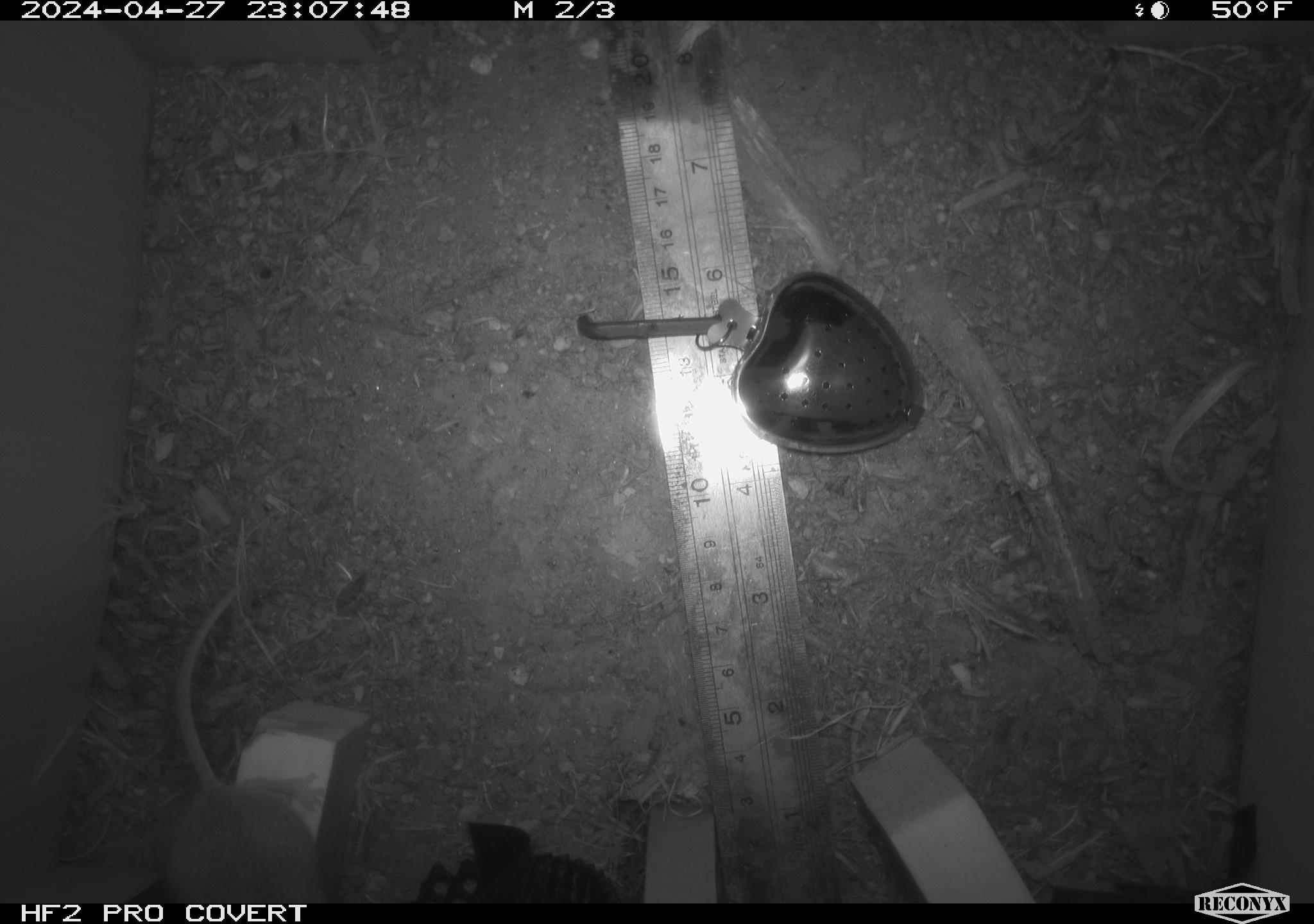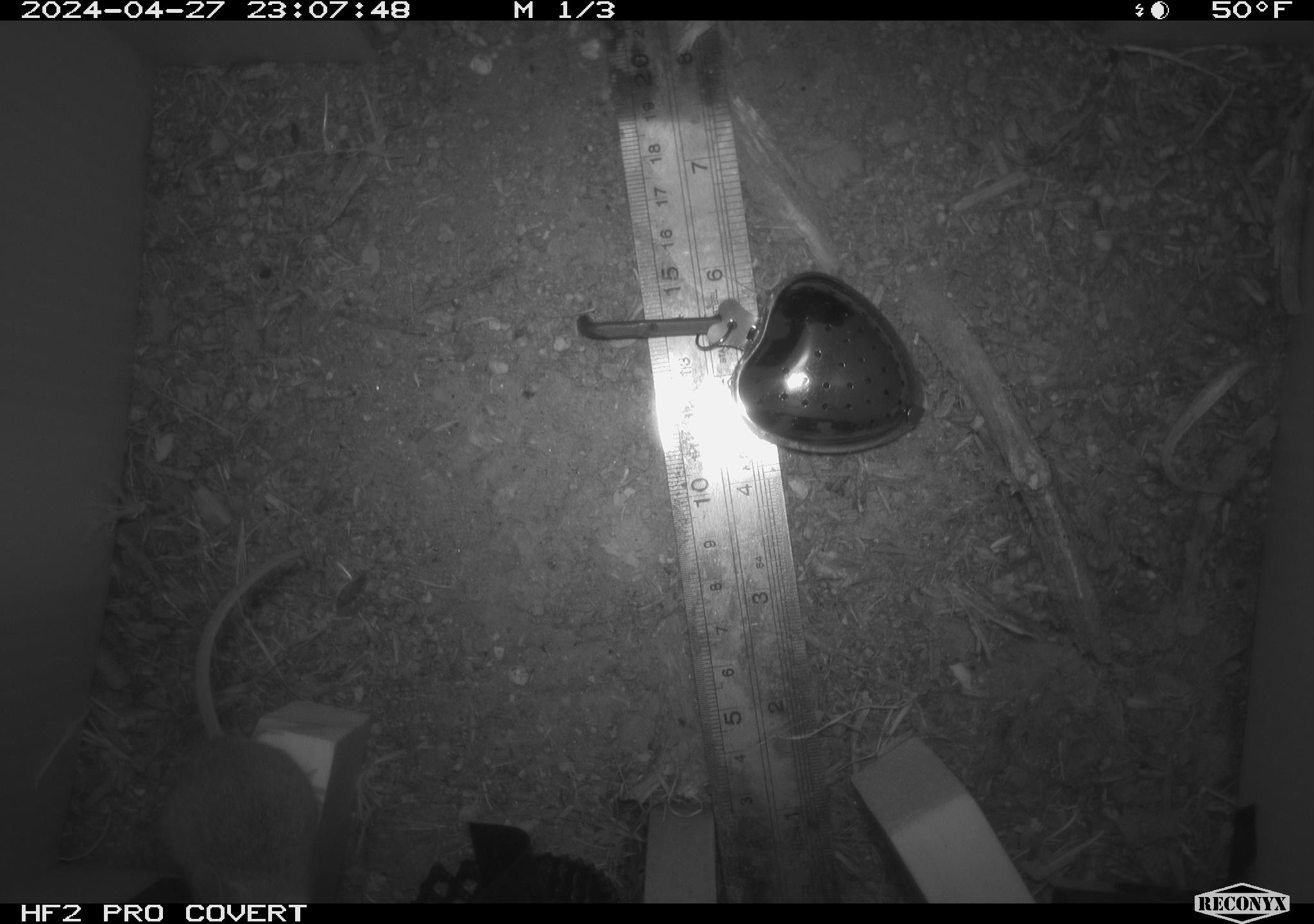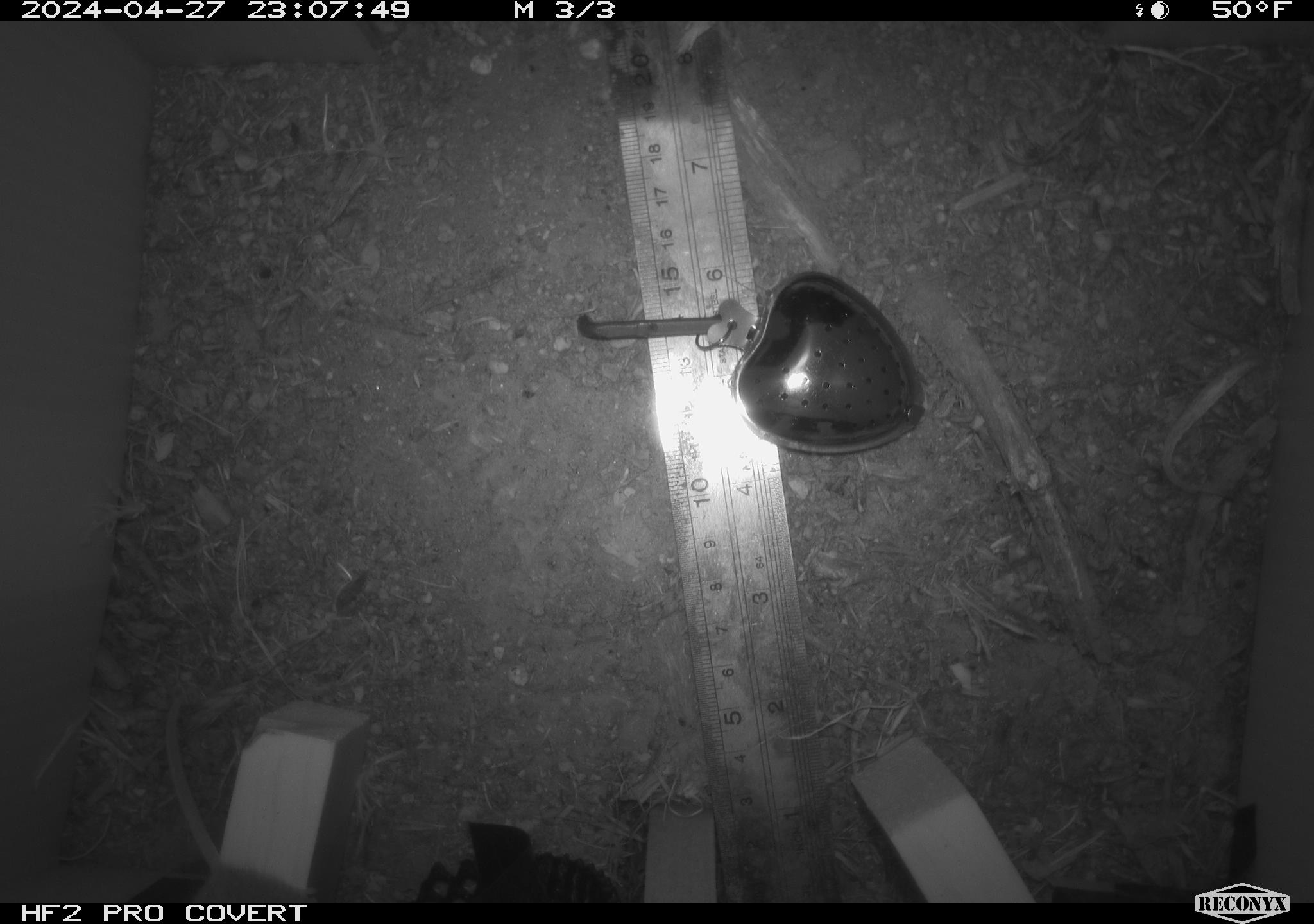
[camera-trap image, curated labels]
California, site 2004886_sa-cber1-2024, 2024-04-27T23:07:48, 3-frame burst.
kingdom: Animalia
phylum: Chordata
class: Mammalia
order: Rodentia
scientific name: Rodentia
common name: mouse species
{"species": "mouse species (Rodentia)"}